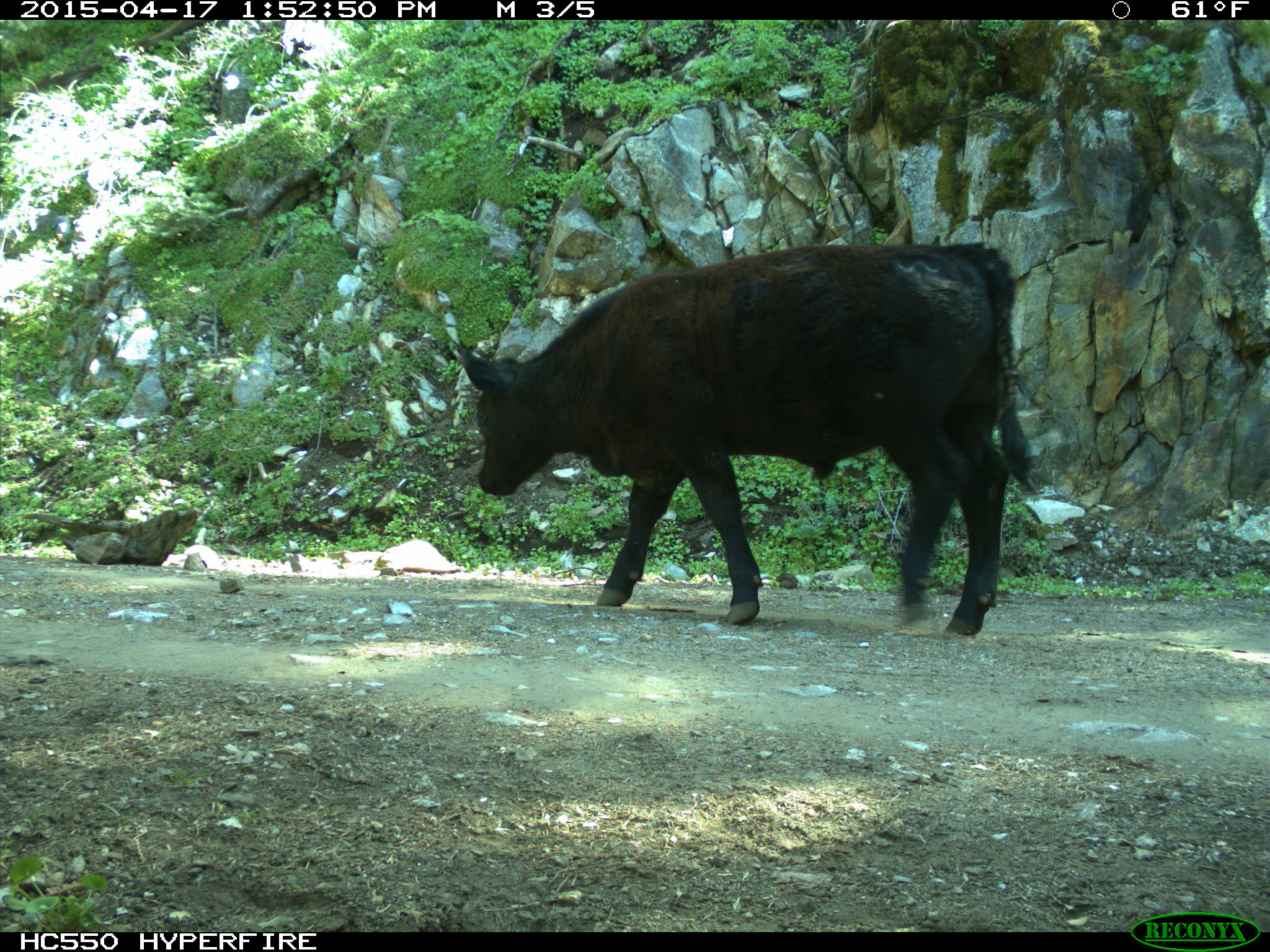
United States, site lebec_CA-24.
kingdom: Animalia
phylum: Chordata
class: Mammalia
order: Artiodactyla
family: Bovidae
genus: Bos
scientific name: Bos taurus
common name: domestic cow